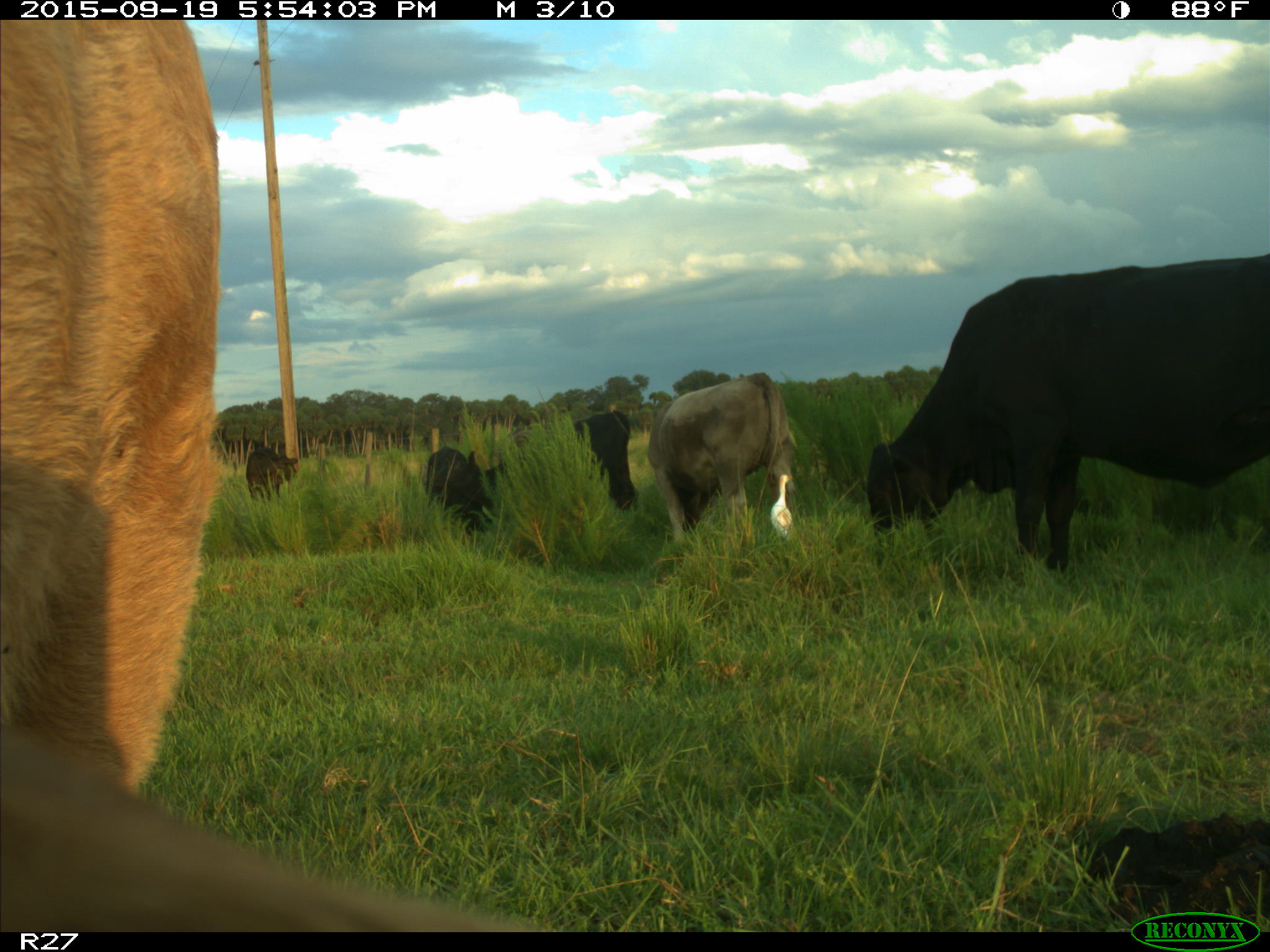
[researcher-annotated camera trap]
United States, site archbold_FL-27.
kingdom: Animalia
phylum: Chordata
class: Mammalia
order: Artiodactyla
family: Bovidae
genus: Bos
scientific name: Bos taurus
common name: domestic cow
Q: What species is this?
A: Bos taurus (domestic cow).